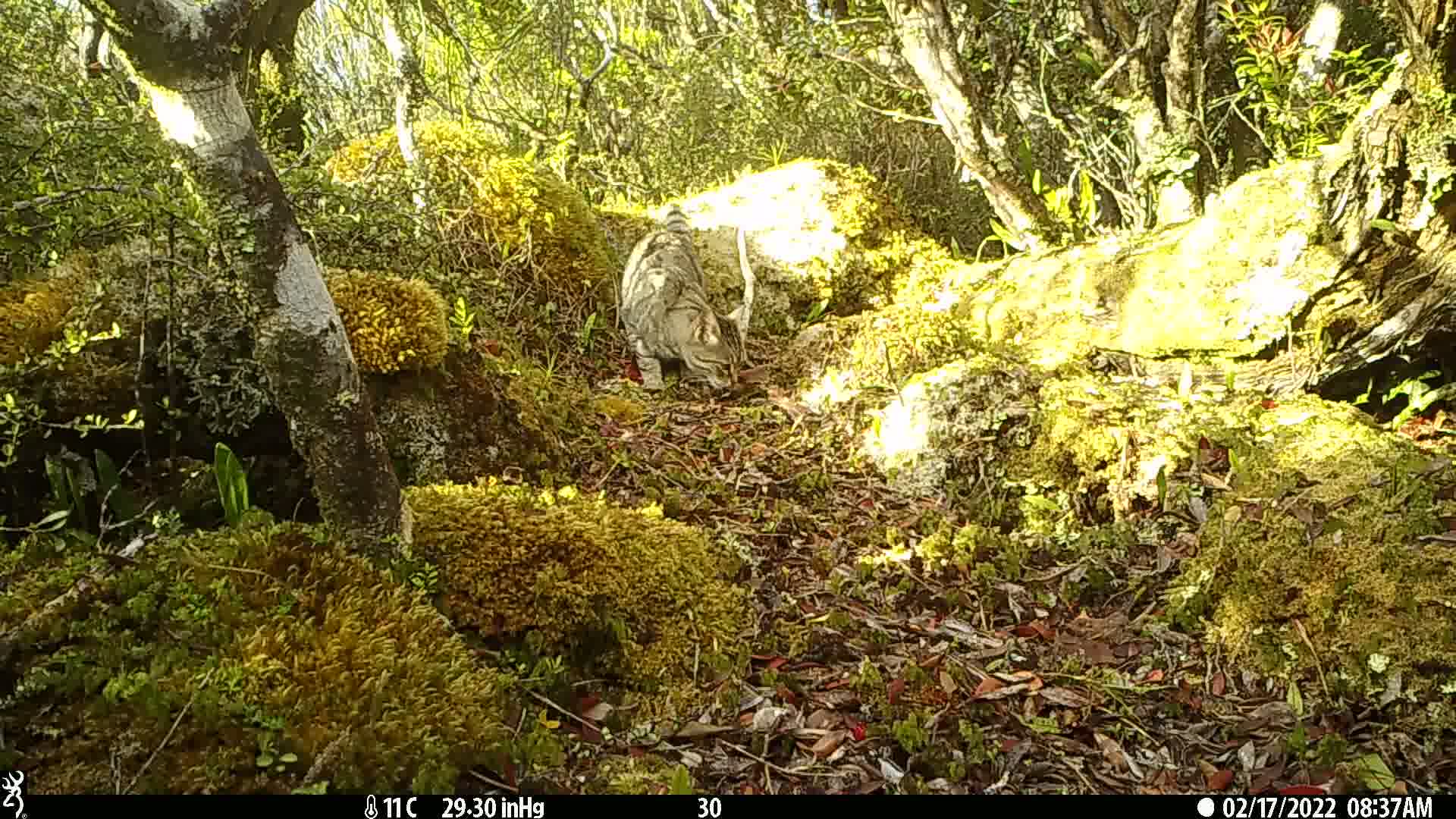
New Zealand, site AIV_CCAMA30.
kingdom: Animalia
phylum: Chordata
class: Mammalia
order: Carnivora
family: Felidae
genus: Felis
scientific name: Felis catus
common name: domestic cat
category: cat